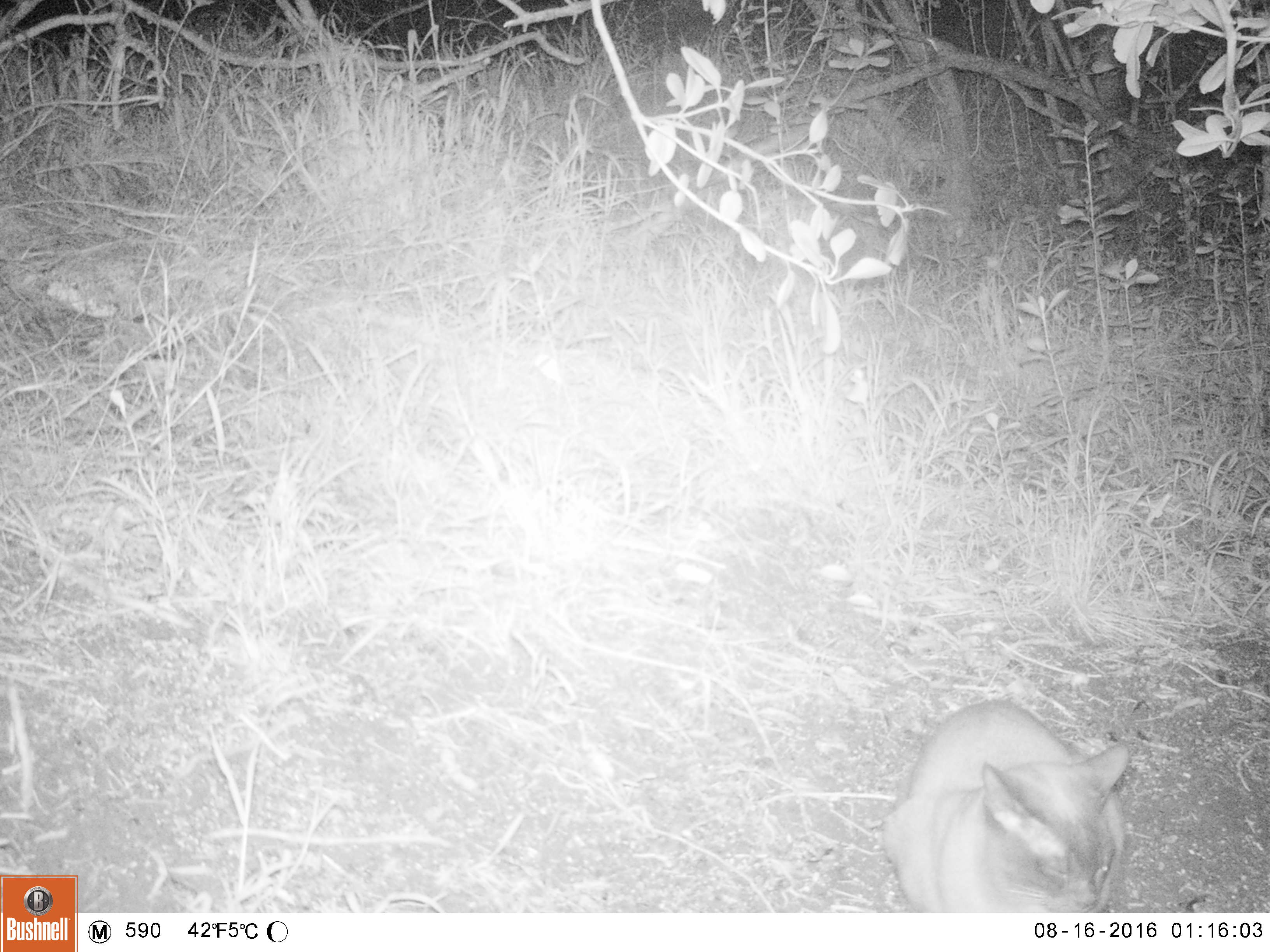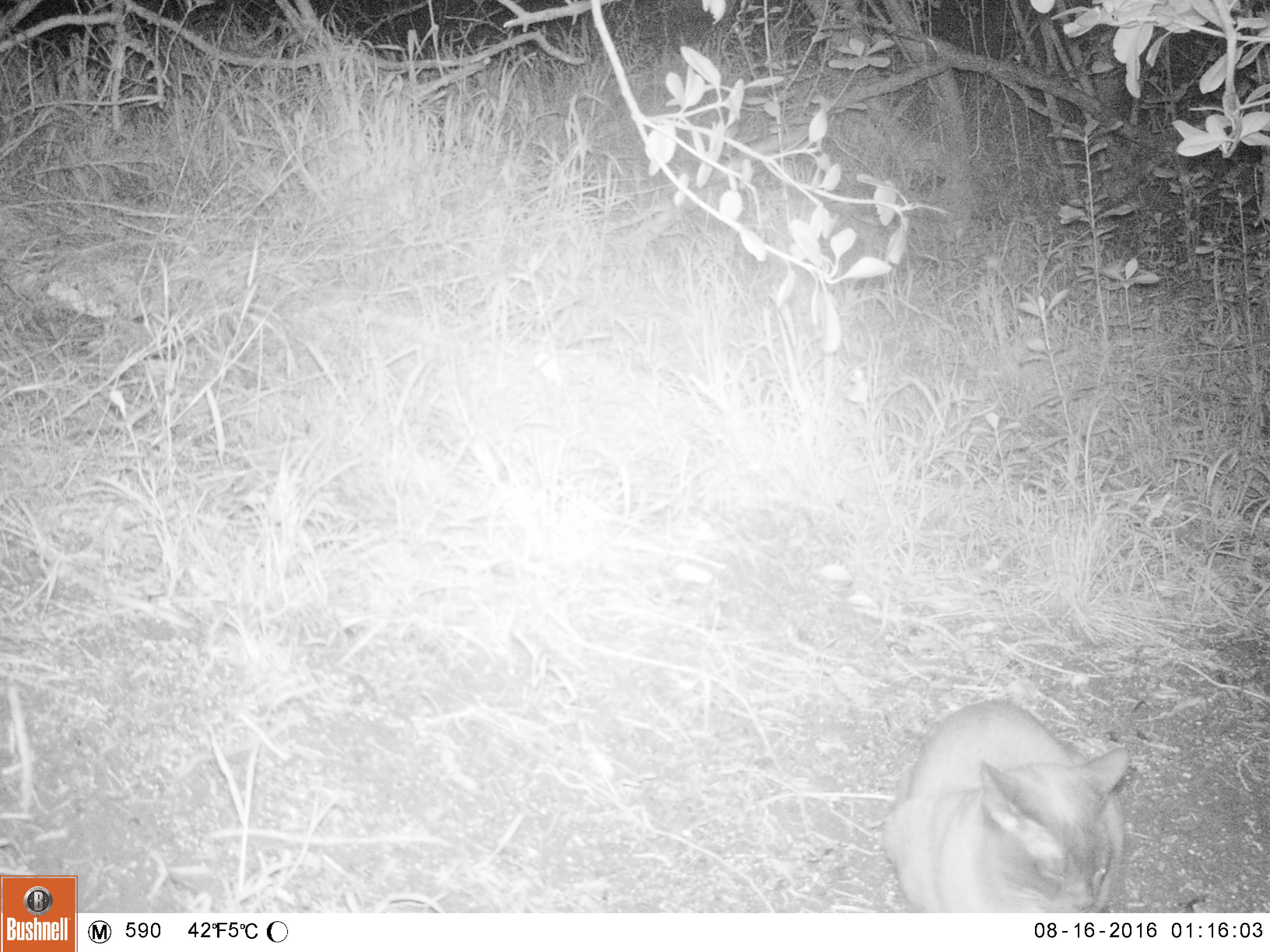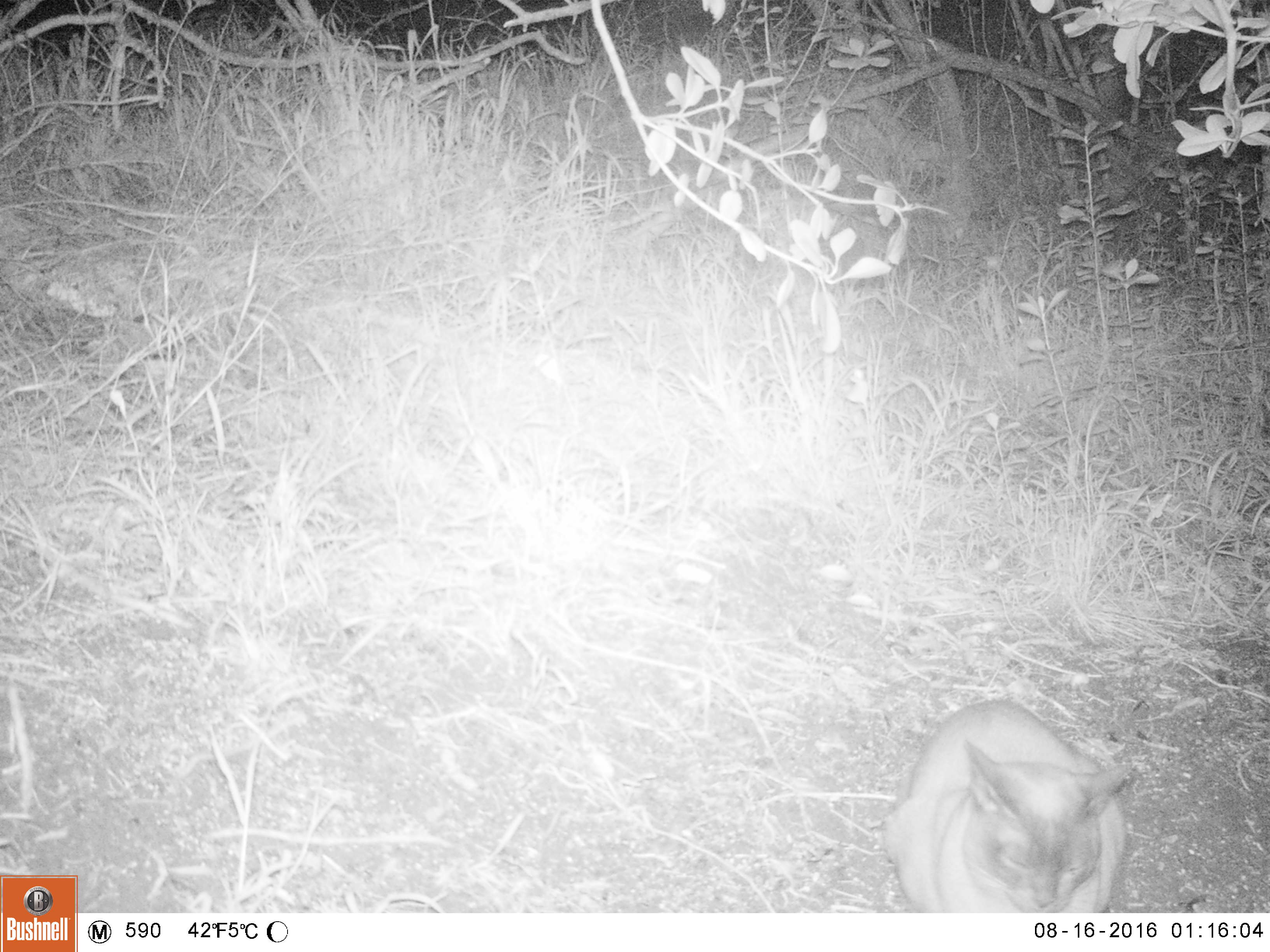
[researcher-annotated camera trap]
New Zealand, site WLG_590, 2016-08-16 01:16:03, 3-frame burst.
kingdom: Animalia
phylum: Chordata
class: Mammalia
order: Carnivora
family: Felidae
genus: Felis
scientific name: Felis catus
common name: domestic cat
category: cat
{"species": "cat (domestic cat) (Felis catus)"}